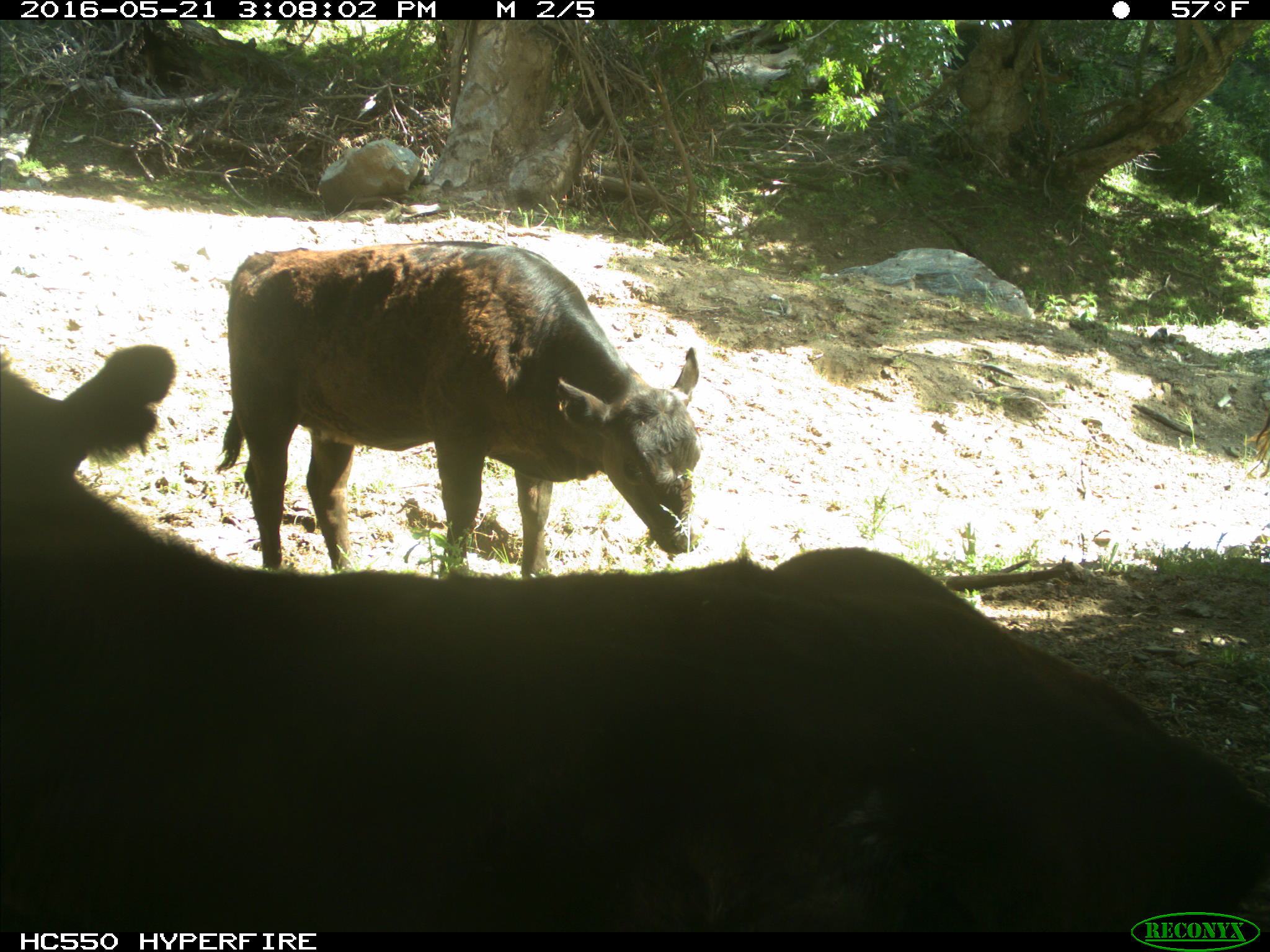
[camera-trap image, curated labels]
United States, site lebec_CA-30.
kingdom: Animalia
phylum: Chordata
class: Mammalia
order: Artiodactyla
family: Bovidae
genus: Bos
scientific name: Bos taurus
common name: domestic cow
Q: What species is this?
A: Bos taurus (domestic cow).